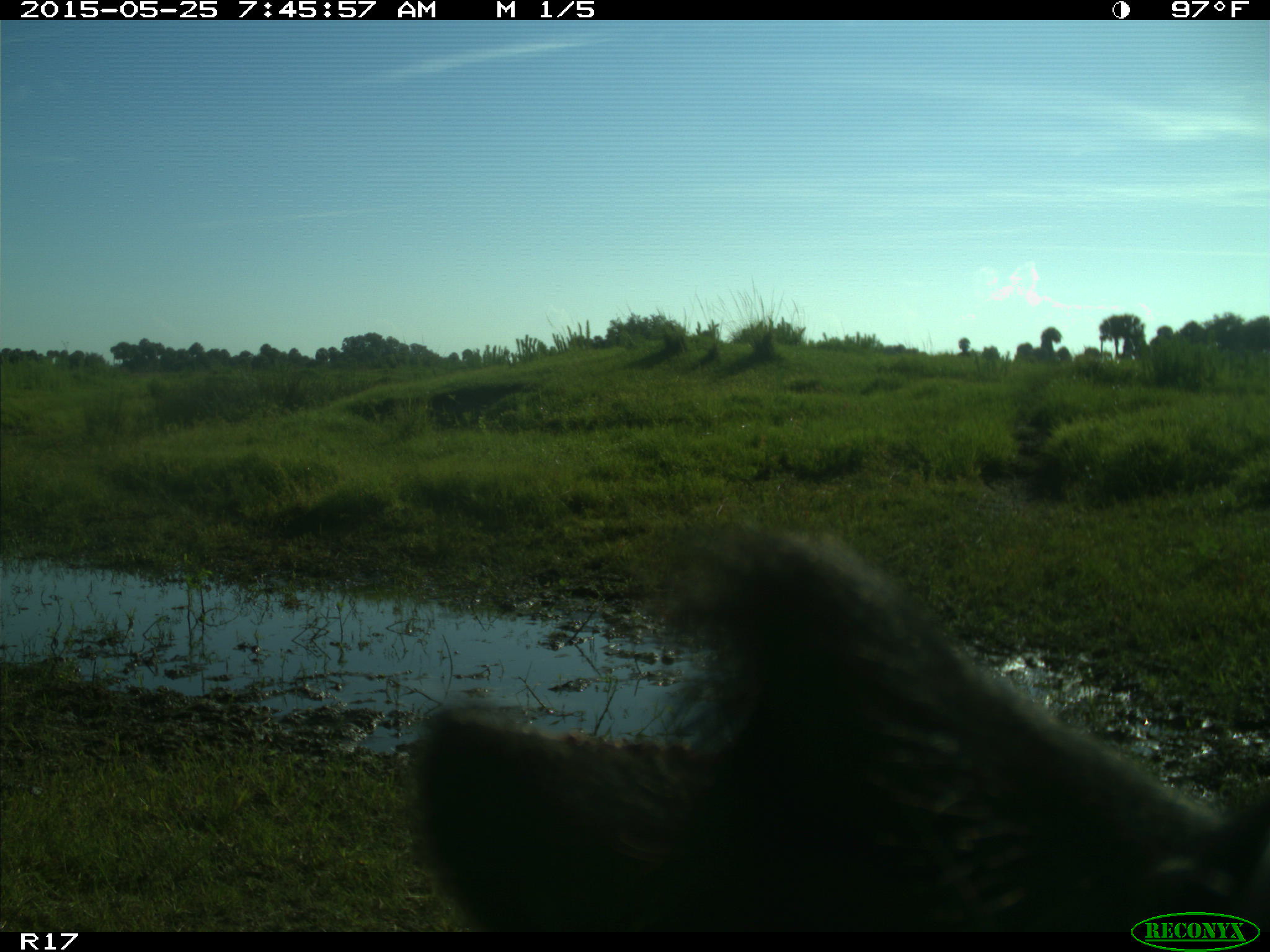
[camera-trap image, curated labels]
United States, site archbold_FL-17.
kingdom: Animalia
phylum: Chordata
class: Mammalia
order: Artiodactyla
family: Bovidae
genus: Bos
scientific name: Bos taurus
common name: domestic cow